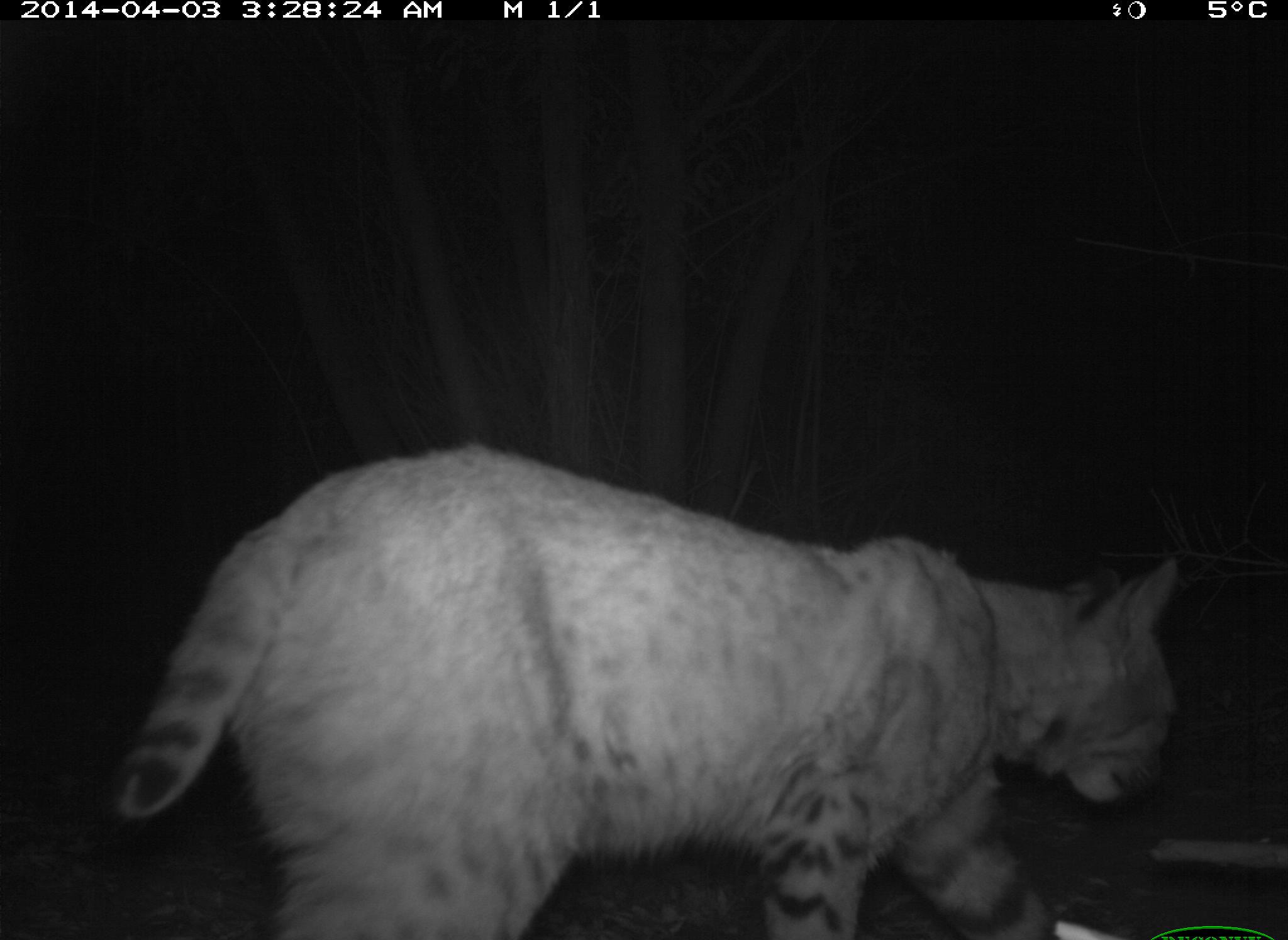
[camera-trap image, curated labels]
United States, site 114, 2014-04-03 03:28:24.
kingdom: Animalia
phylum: Chordata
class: Mammalia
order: Carnivora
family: Felidae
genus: Lynx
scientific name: Lynx rufus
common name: bobcat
Bobcat (Lynx rufus).